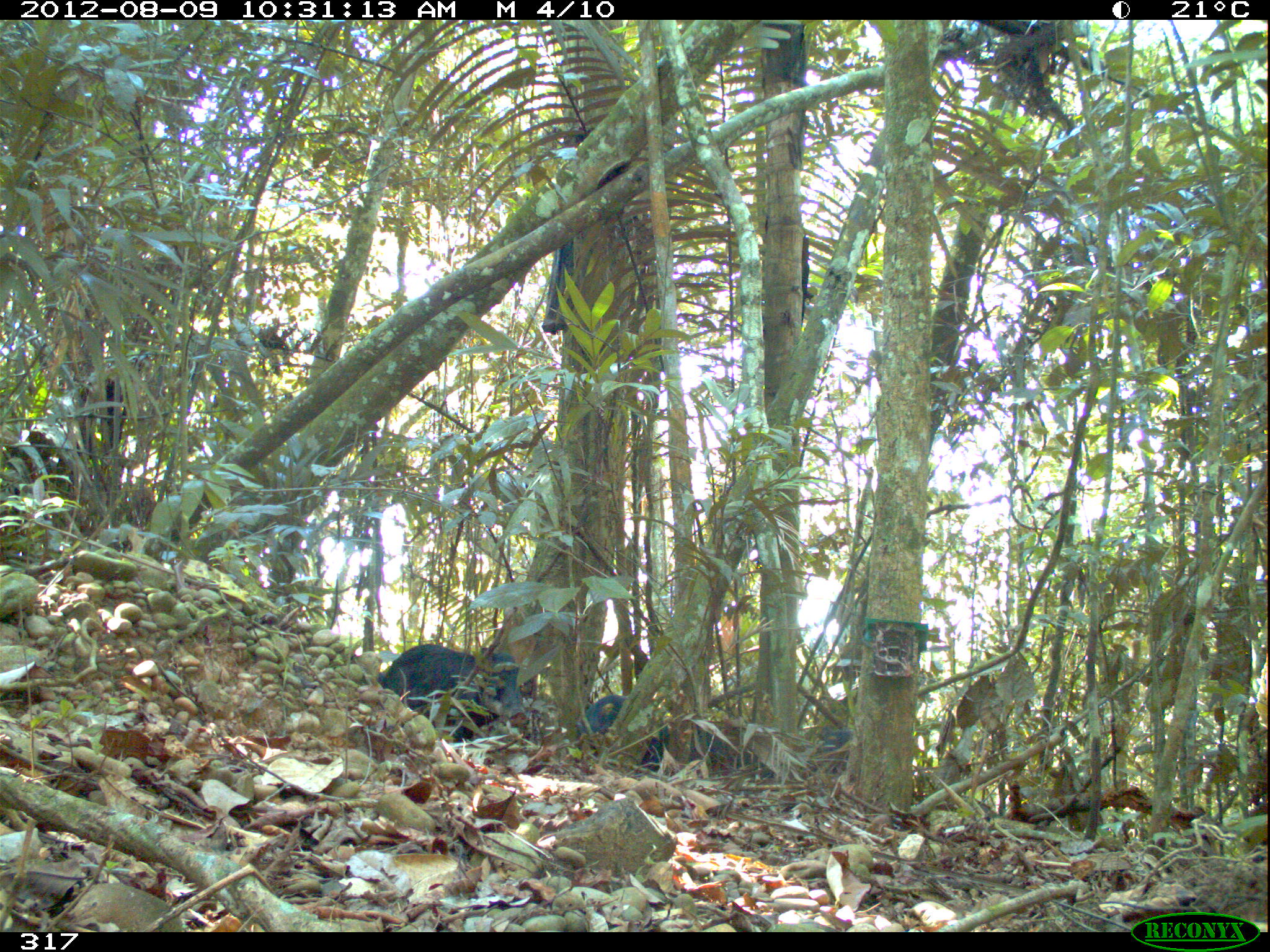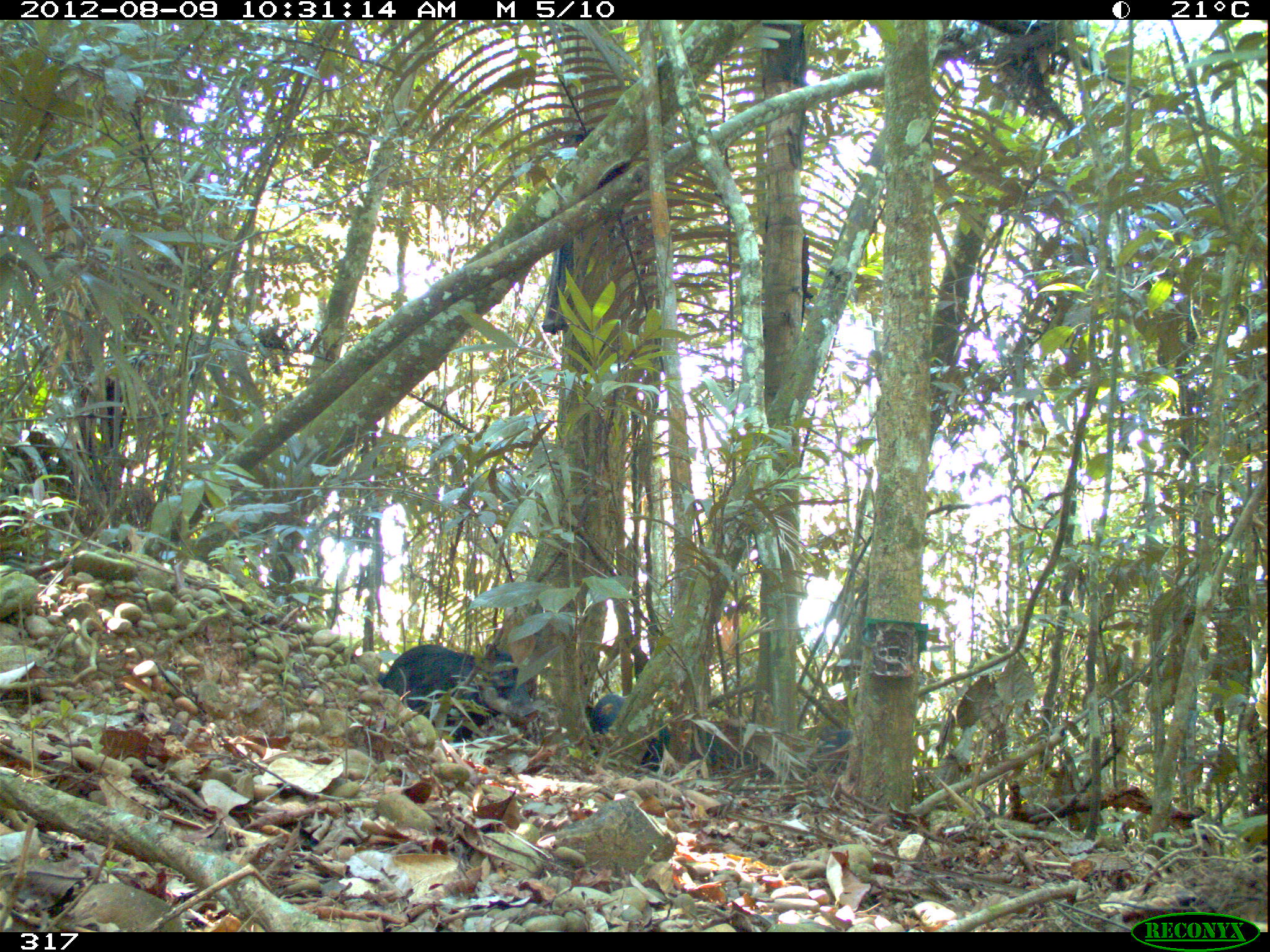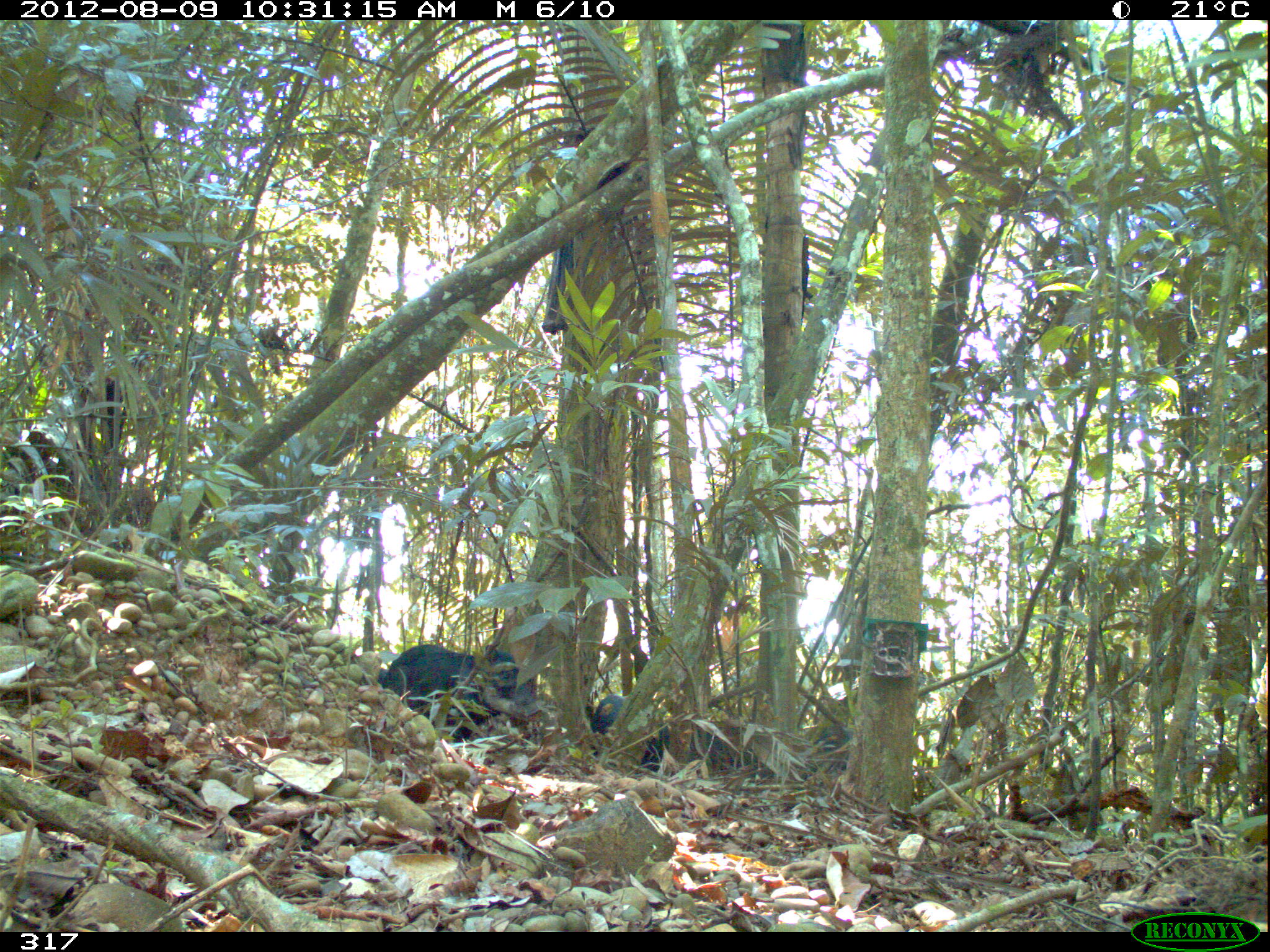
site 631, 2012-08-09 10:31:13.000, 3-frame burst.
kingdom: Animalia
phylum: Chordata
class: Mammalia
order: Artiodactyla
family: Tayassuidae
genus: Tayassu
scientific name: Tayassu pecari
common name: white-lipped peccary